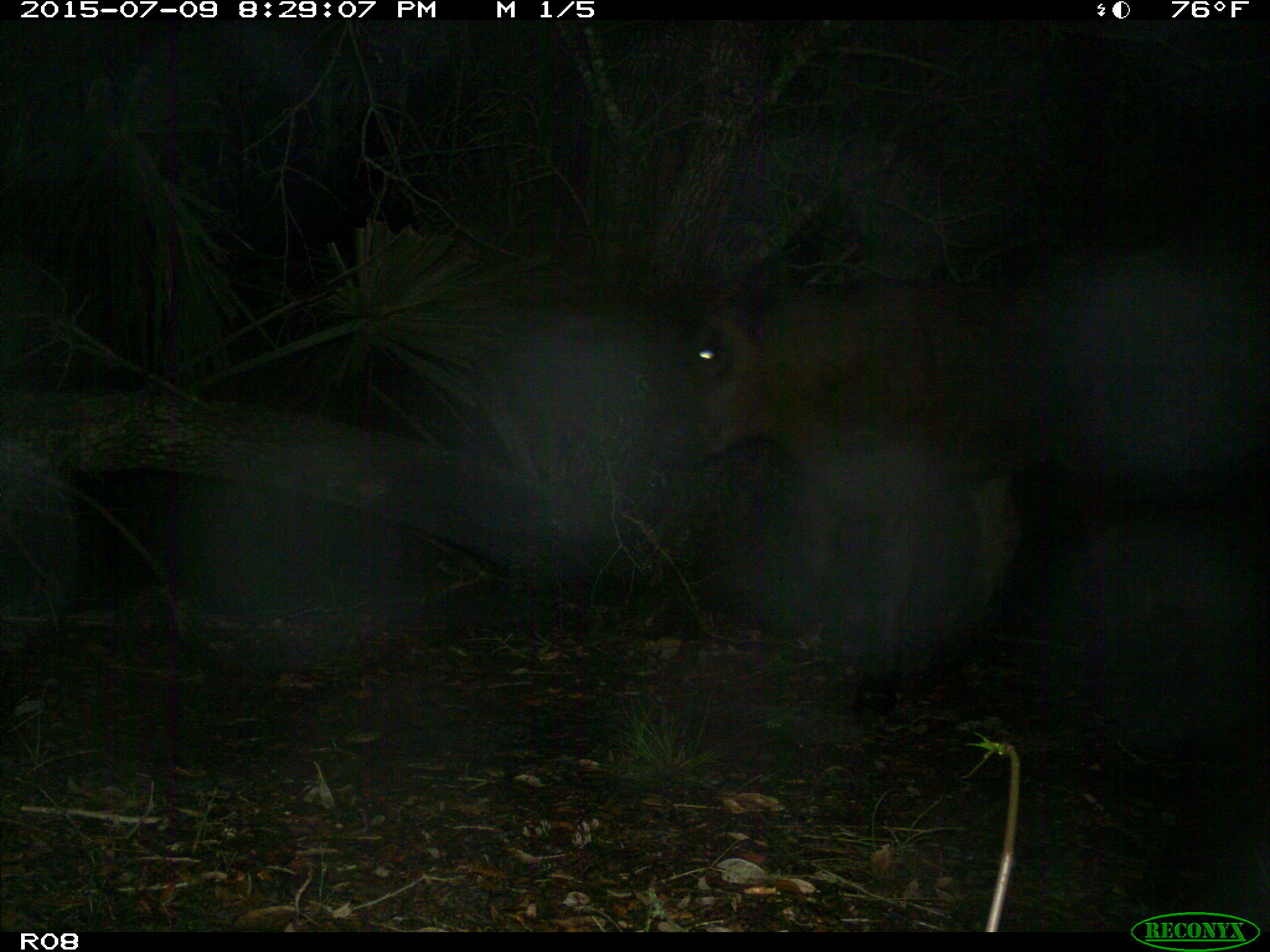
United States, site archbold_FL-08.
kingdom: Animalia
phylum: Chordata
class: Mammalia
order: Artiodactyla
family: Bovidae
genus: Bos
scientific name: Bos taurus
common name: domestic cow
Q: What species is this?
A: Bos taurus (domestic cow).